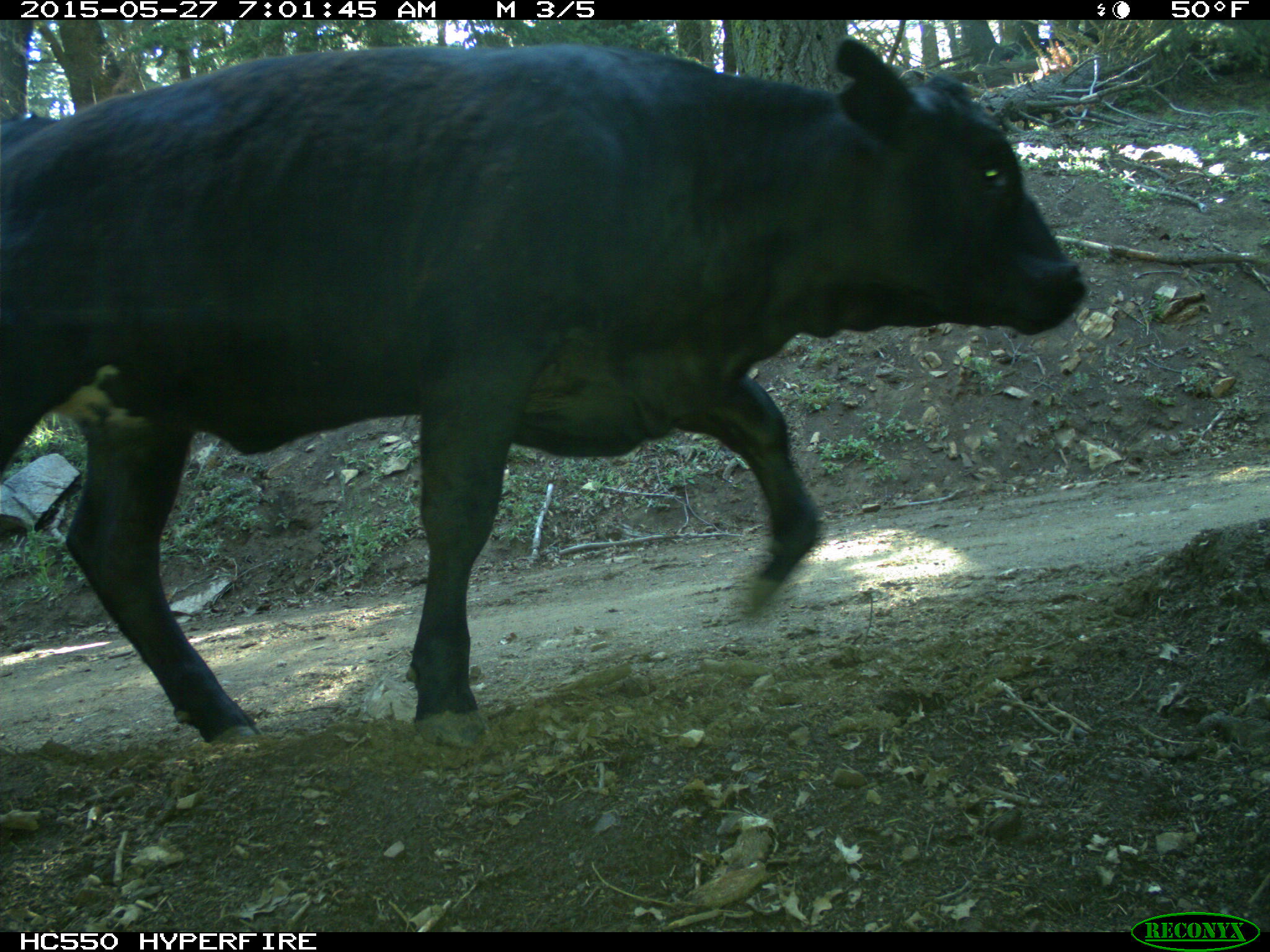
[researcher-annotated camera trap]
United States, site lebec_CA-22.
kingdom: Animalia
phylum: Chordata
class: Mammalia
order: Artiodactyla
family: Bovidae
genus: Bos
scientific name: Bos taurus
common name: domestic cow